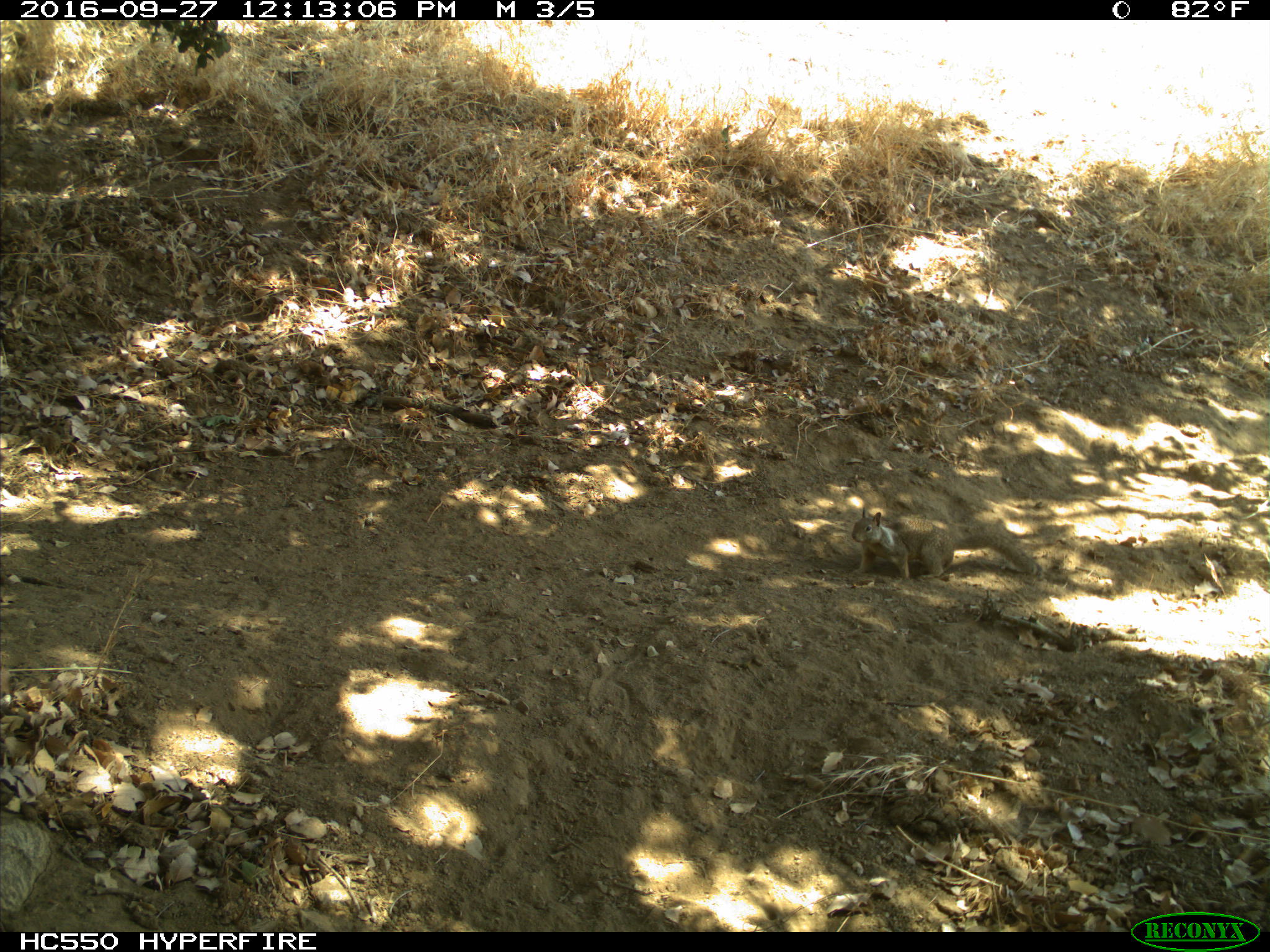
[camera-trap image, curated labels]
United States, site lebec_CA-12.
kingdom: Animalia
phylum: Chordata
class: Mammalia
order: Rodentia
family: Sciuridae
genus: Otospermophilus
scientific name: Otospermophilus beecheyi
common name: california ground squirrel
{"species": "Otospermophilus beecheyi (california ground squirrel)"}